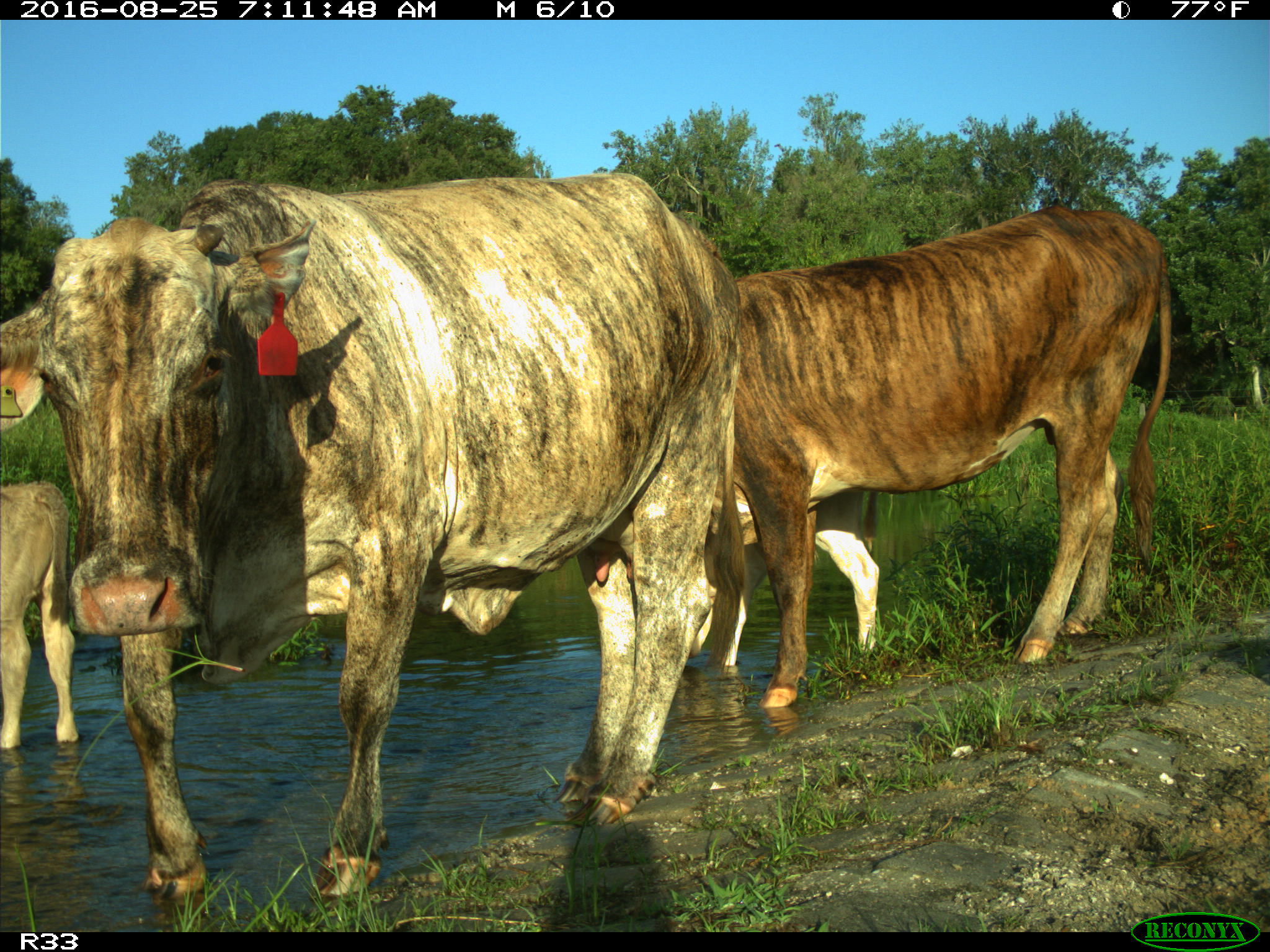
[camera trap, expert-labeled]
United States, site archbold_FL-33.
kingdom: Animalia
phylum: Chordata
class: Mammalia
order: Artiodactyla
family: Bovidae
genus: Bos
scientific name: Bos taurus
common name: domestic cow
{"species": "Bos taurus (domestic cow)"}